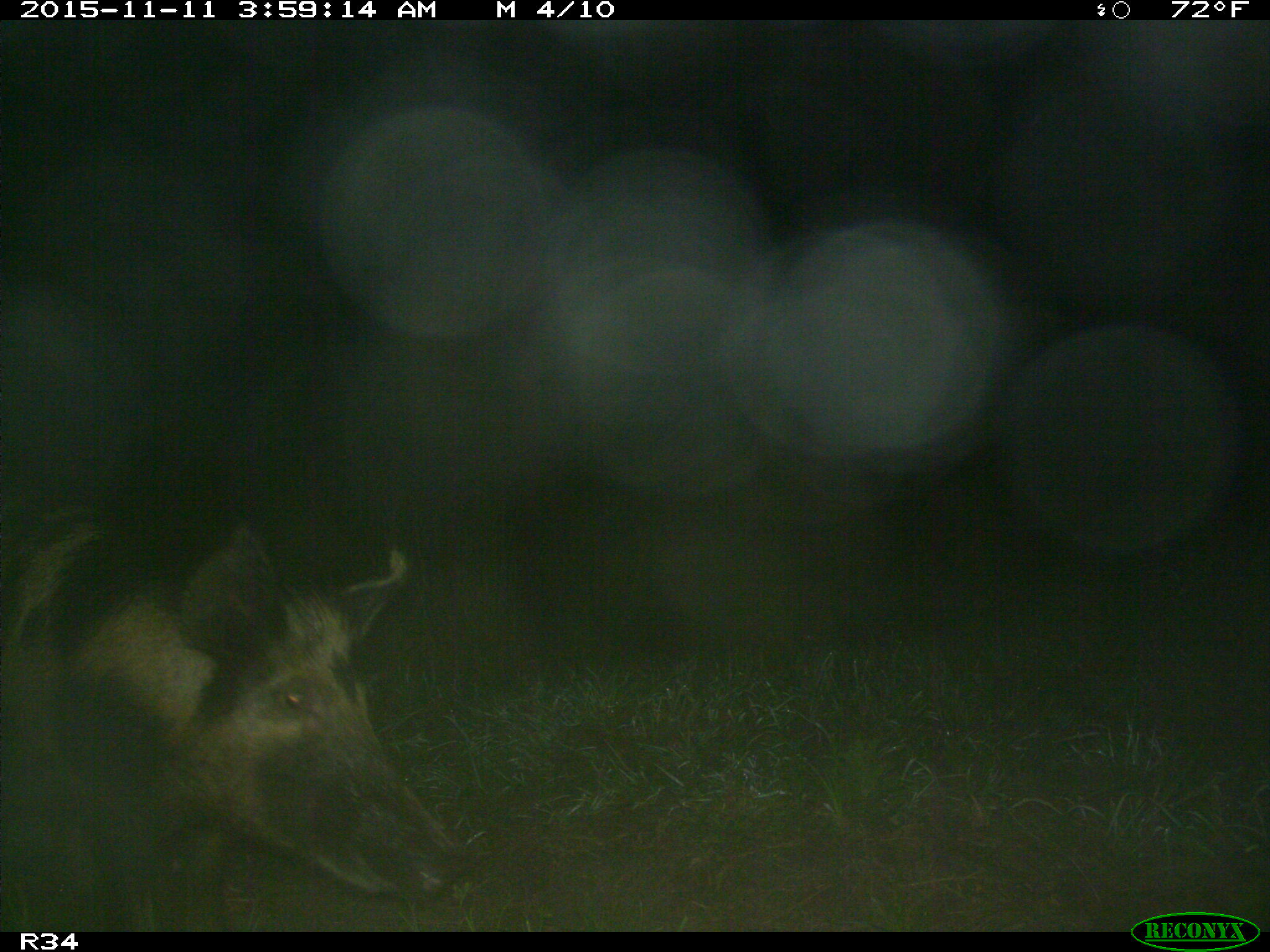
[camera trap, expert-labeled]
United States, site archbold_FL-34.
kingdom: Animalia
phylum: Chordata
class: Mammalia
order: Artiodactyla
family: Suidae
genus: Sus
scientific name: Sus scrofa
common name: wild boar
Sus scrofa (wild boar).